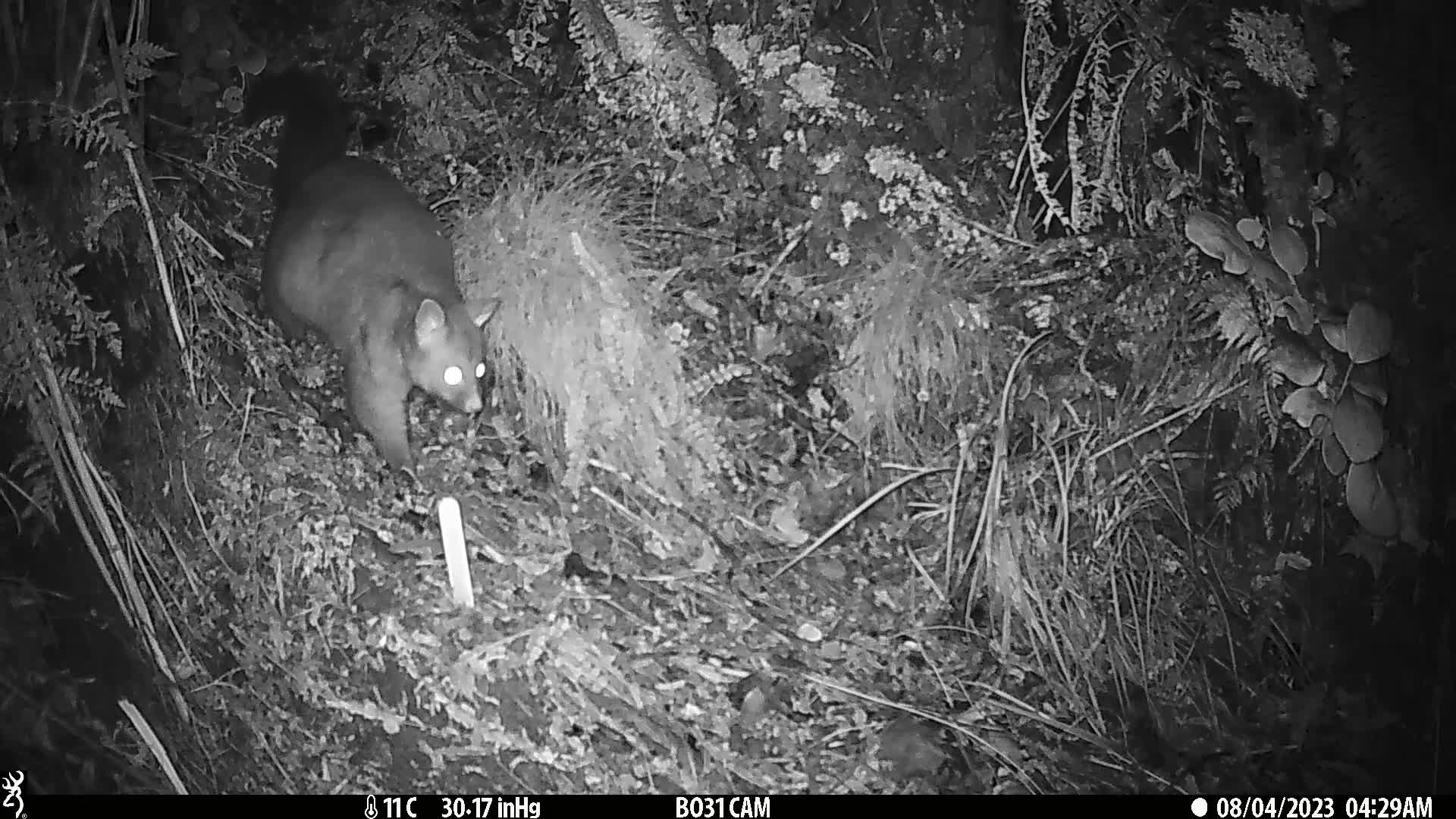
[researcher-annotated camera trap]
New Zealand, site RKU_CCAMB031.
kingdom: Animalia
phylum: Chordata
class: Mammalia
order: Diprotodontia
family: Phalangeridae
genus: Trichosurus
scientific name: Trichosurus vulpecula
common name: common brushtail possum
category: possum